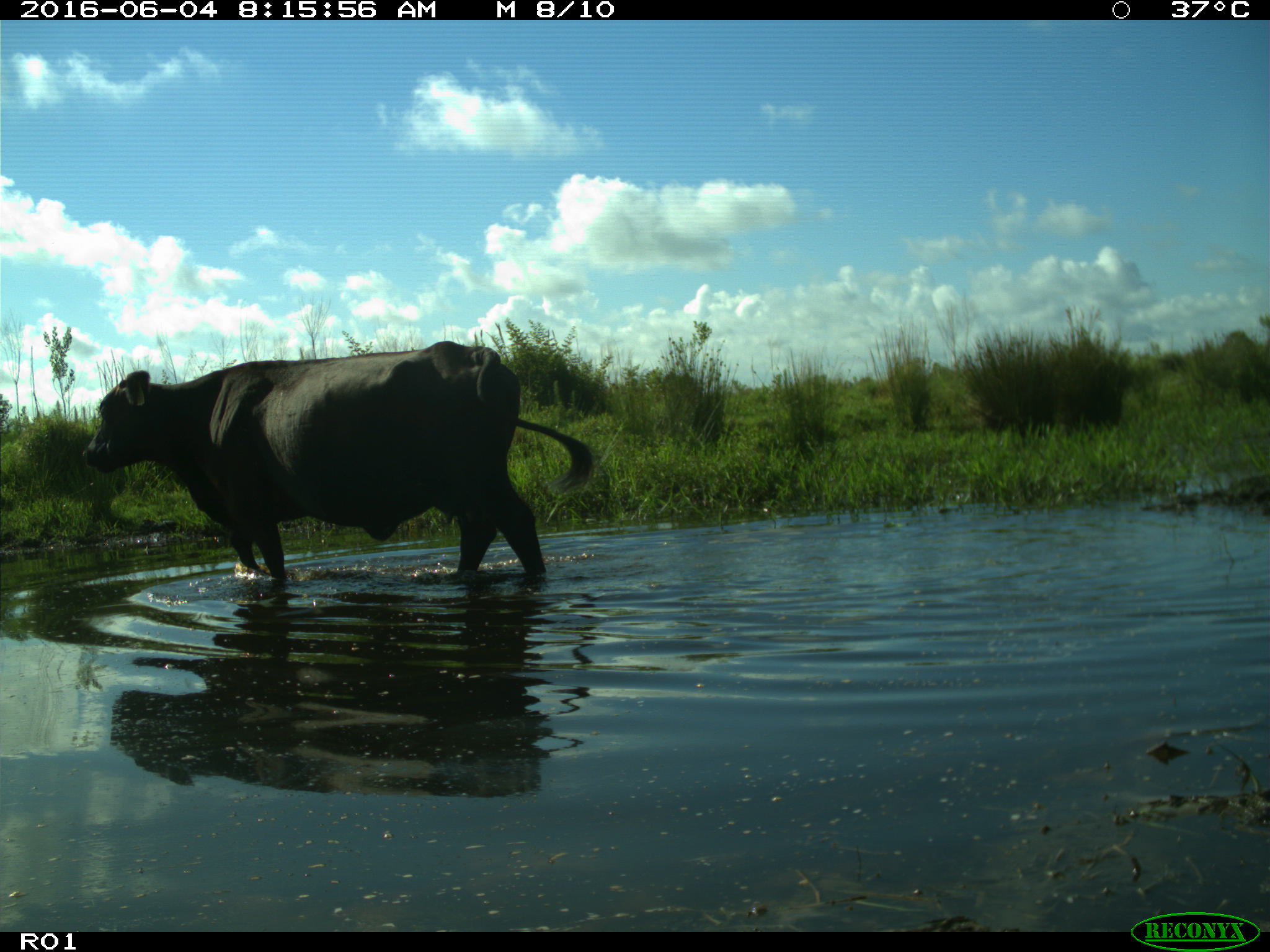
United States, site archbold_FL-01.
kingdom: Animalia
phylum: Chordata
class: Mammalia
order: Artiodactyla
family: Bovidae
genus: Bos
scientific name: Bos taurus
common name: domestic cow